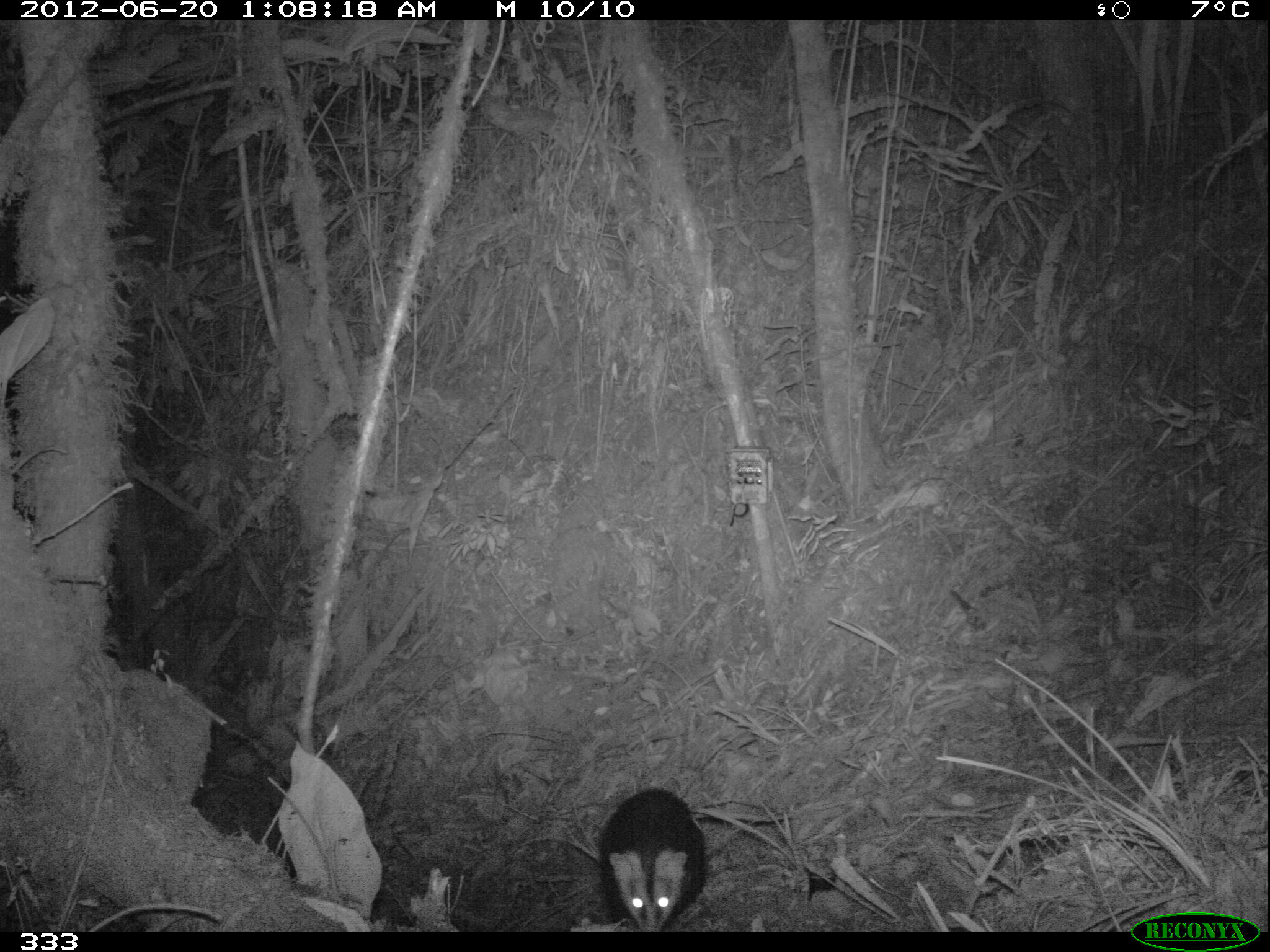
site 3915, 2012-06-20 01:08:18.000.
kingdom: Animalia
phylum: Chordata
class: Mammalia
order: Didelphimorphia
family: Didelphidae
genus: Didelphis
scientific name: Didelphis pernigra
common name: andean white-eared opossum